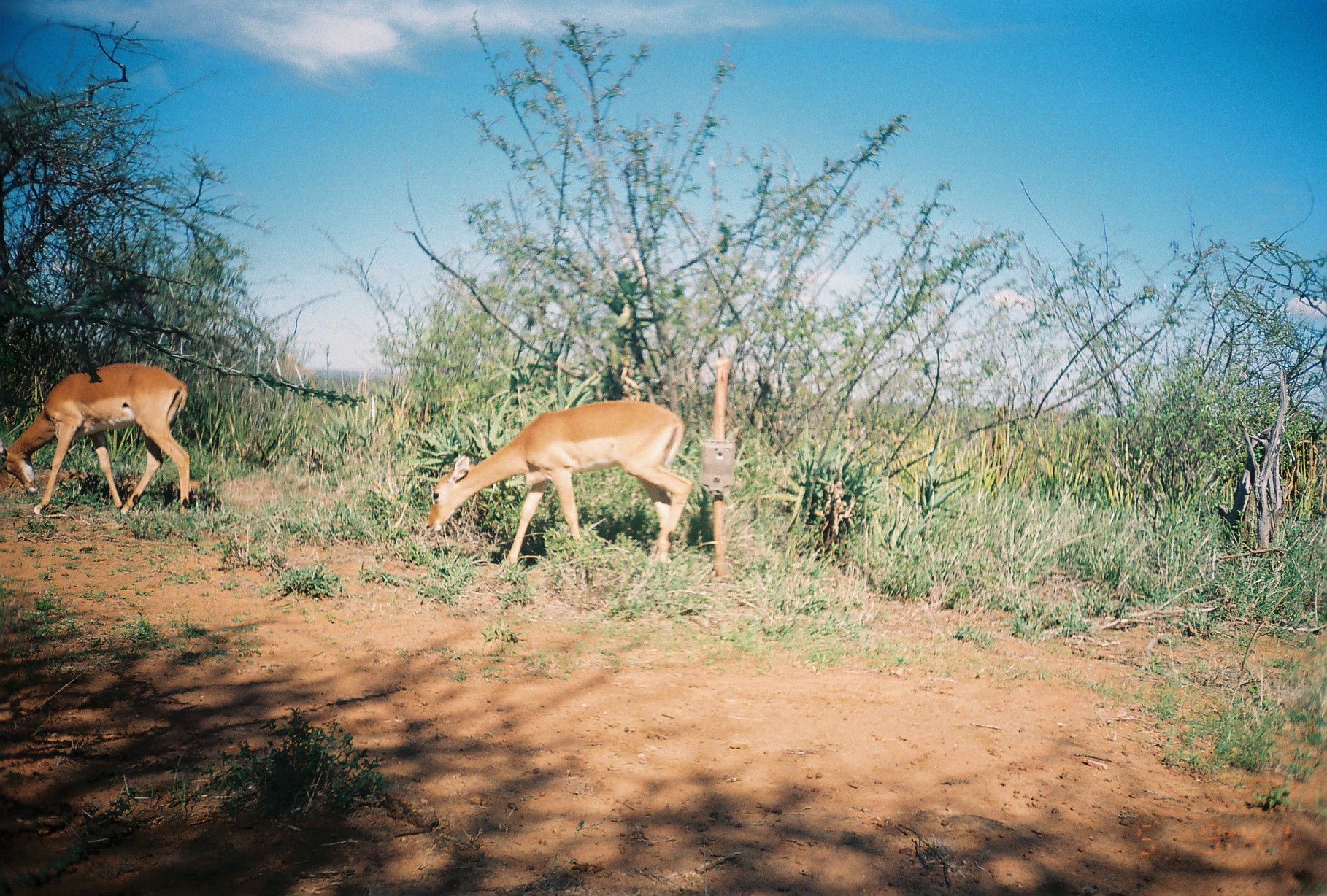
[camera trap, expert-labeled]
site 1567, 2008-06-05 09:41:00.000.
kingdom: Animalia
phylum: Chordata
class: Mammalia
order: Artiodactyla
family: Bovidae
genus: Aepyceros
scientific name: Aepyceros melampus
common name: impala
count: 2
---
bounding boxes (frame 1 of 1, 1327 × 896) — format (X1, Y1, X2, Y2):
aepyceros melampus: (426, 401, 691, 567); (1, 363, 190, 516)